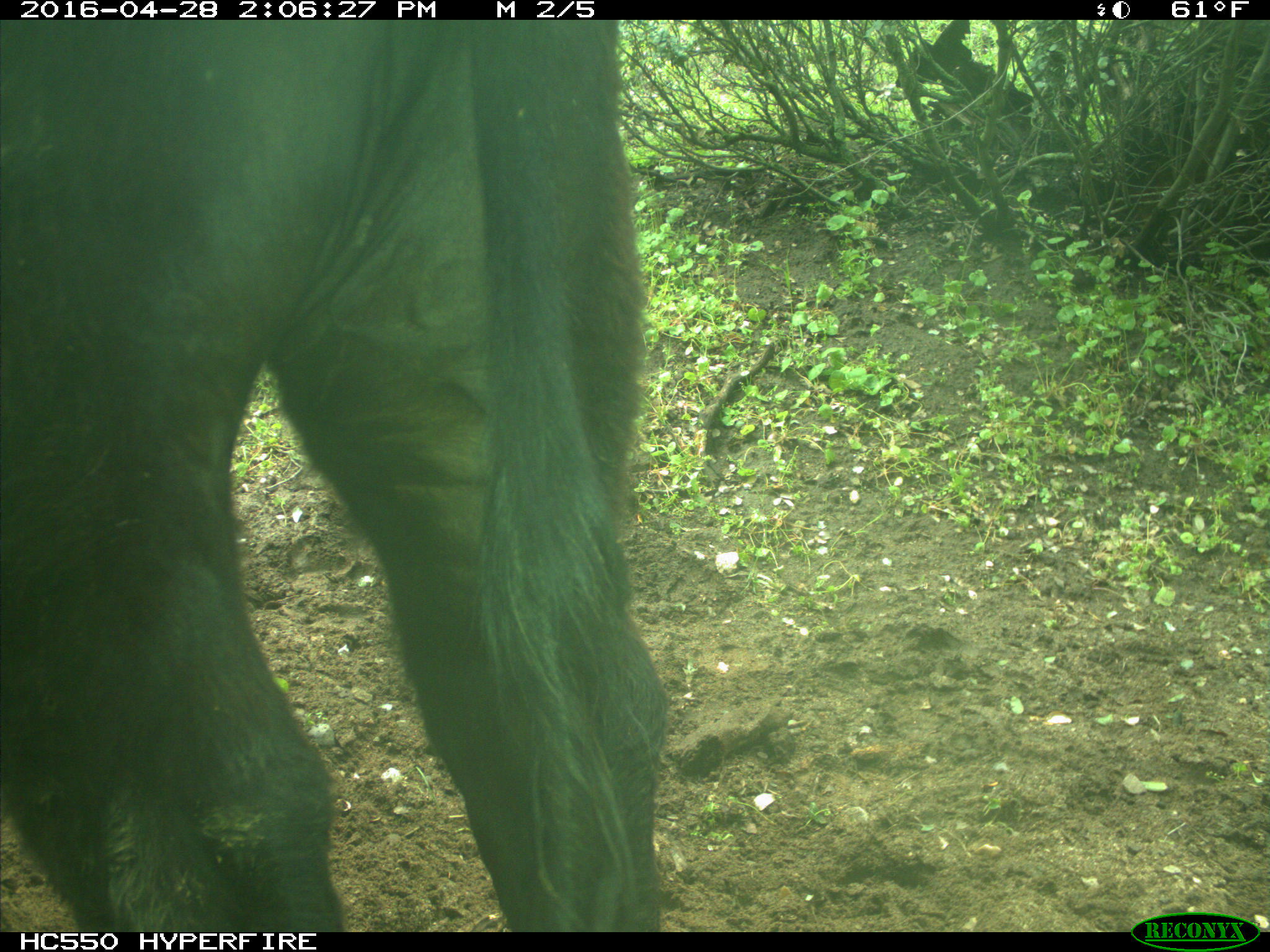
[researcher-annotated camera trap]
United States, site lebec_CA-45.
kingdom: Animalia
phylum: Chordata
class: Mammalia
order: Artiodactyla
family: Bovidae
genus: Bos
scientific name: Bos taurus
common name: domestic cow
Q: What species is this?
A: Bos taurus (domestic cow).